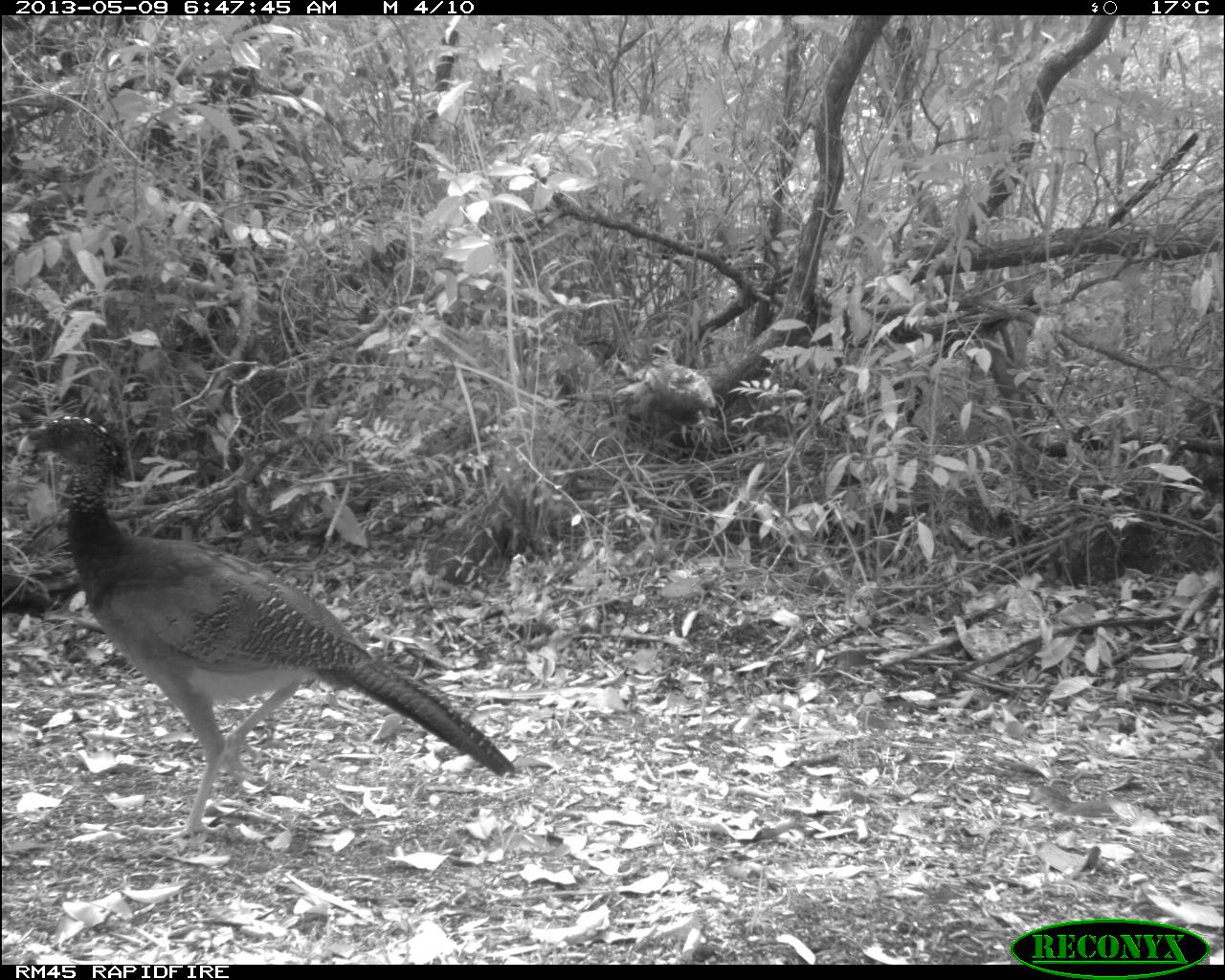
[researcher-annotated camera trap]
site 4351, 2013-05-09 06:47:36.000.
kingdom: Animalia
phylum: Chordata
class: Aves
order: Galliformes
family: Cracidae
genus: Crax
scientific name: Crax rubra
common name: great curassow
Crax rubra (great curassow), count 2.